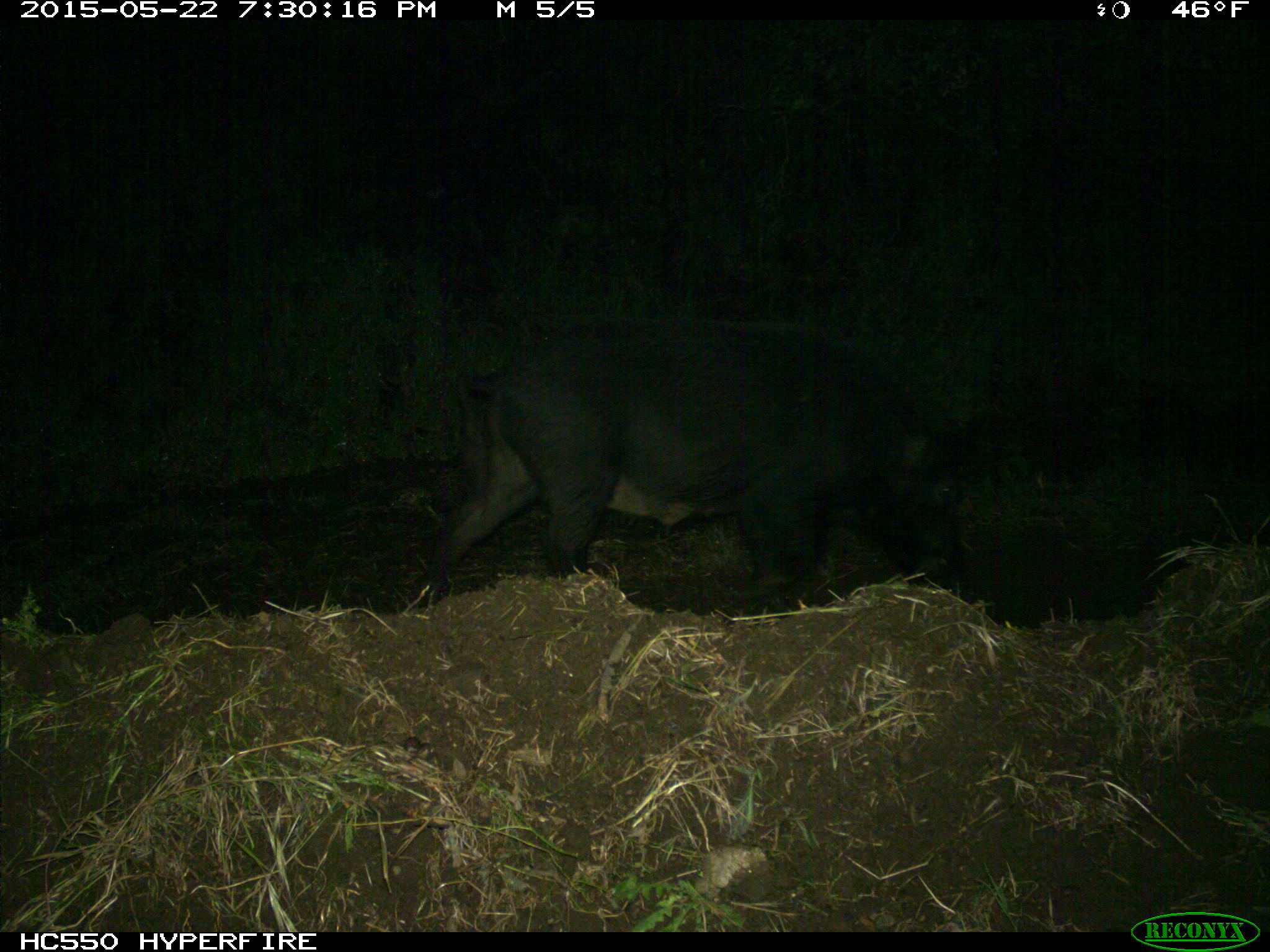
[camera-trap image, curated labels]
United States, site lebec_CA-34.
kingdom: Animalia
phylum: Chordata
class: Mammalia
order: Artiodactyla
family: Suidae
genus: Sus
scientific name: Sus scrofa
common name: wild boar